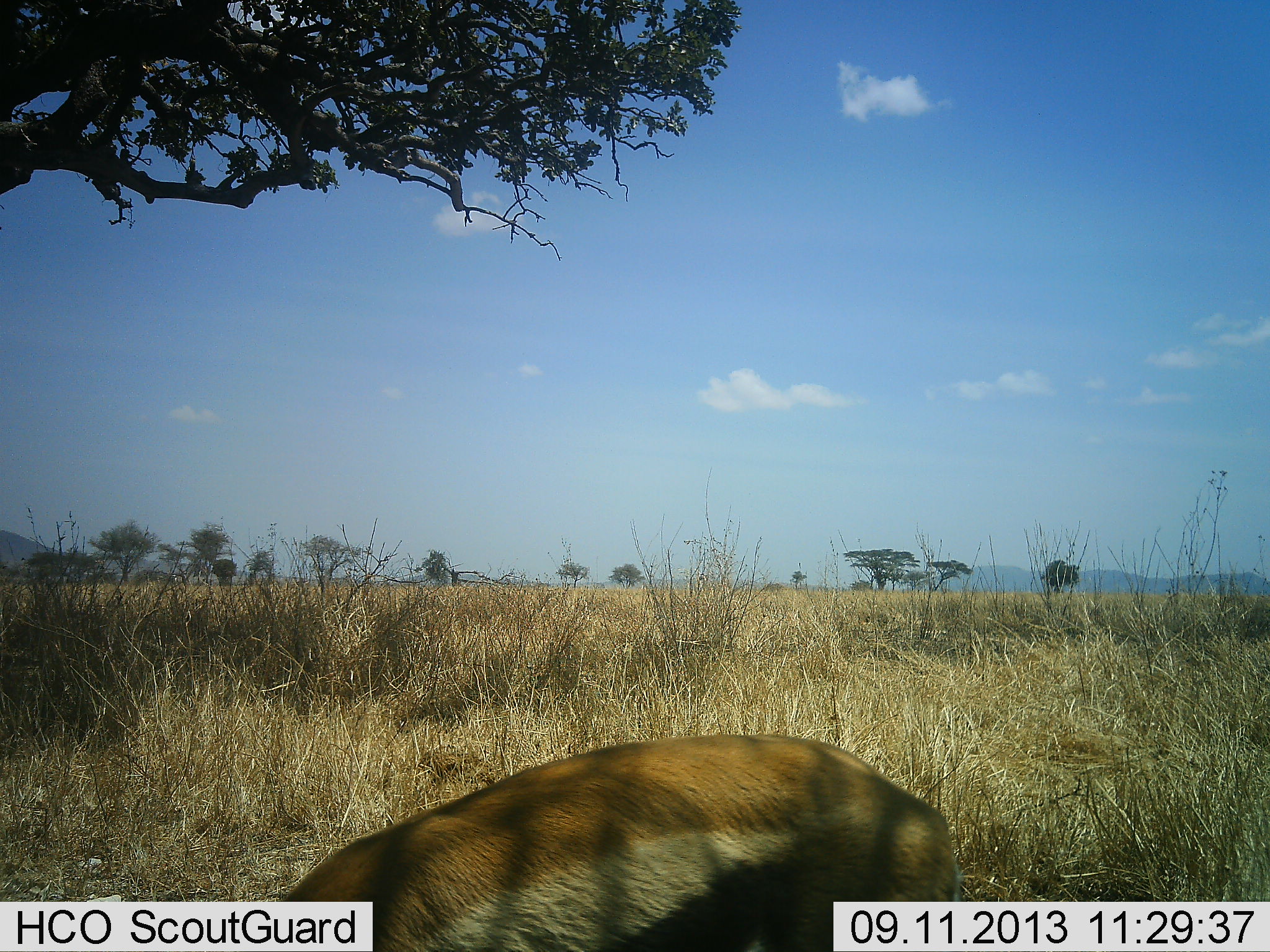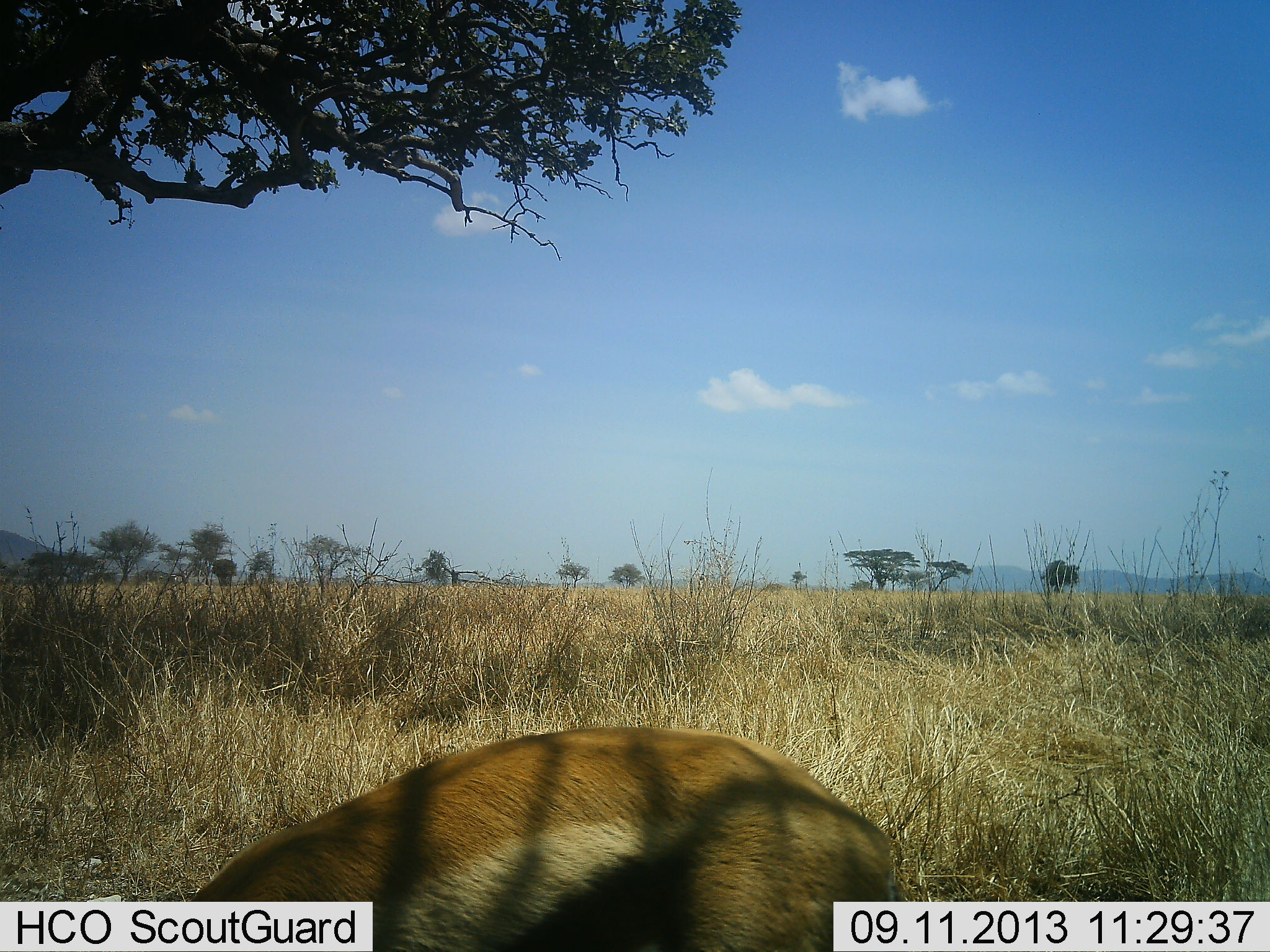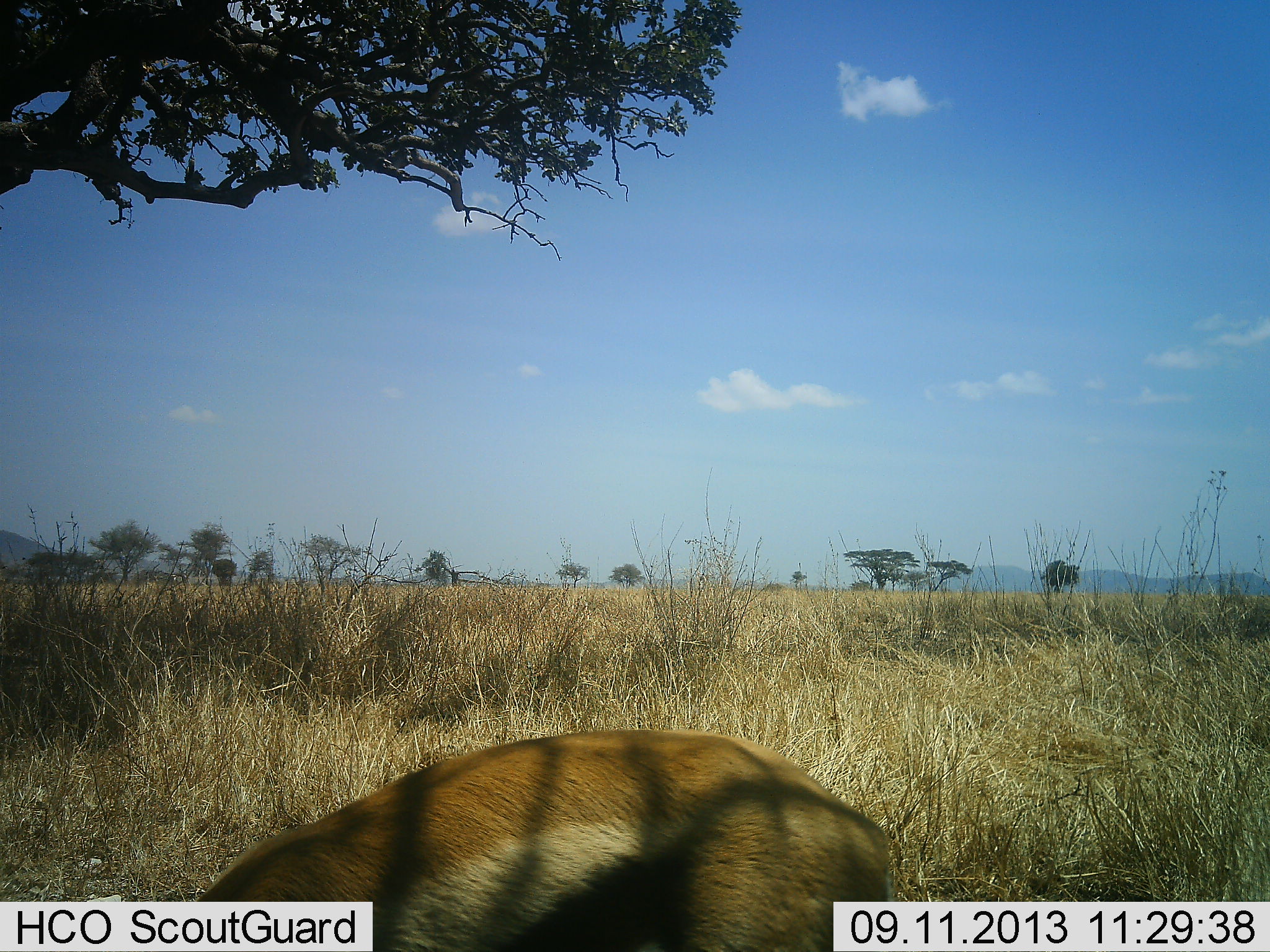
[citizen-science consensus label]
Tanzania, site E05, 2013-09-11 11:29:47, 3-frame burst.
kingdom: Animalia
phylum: Chordata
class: Mammalia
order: Artiodactyla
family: Bovidae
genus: Eudorcas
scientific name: Eudorcas thomsonii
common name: thomson's gazelle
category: gazellethomsons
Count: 1.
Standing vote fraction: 30%.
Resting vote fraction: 0%.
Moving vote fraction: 30%.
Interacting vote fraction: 0%.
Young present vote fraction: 0%.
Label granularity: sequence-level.